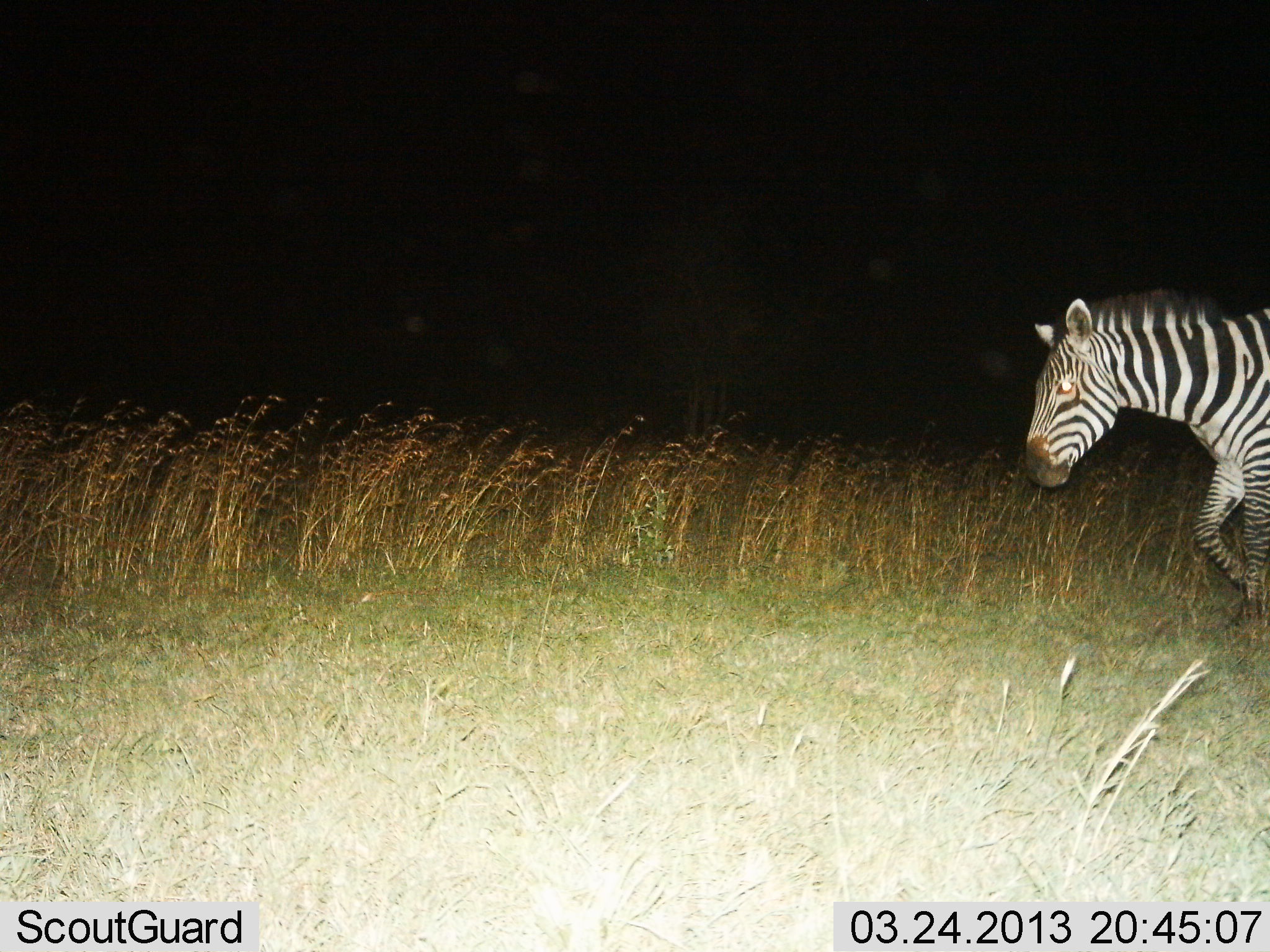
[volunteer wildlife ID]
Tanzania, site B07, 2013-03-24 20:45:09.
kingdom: Animalia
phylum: Chordata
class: Mammalia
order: Perissodactyla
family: Equidae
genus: Equus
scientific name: Equus quagga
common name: plains zebra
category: zebra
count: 1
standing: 6%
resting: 0%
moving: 100%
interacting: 0%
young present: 0%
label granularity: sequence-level